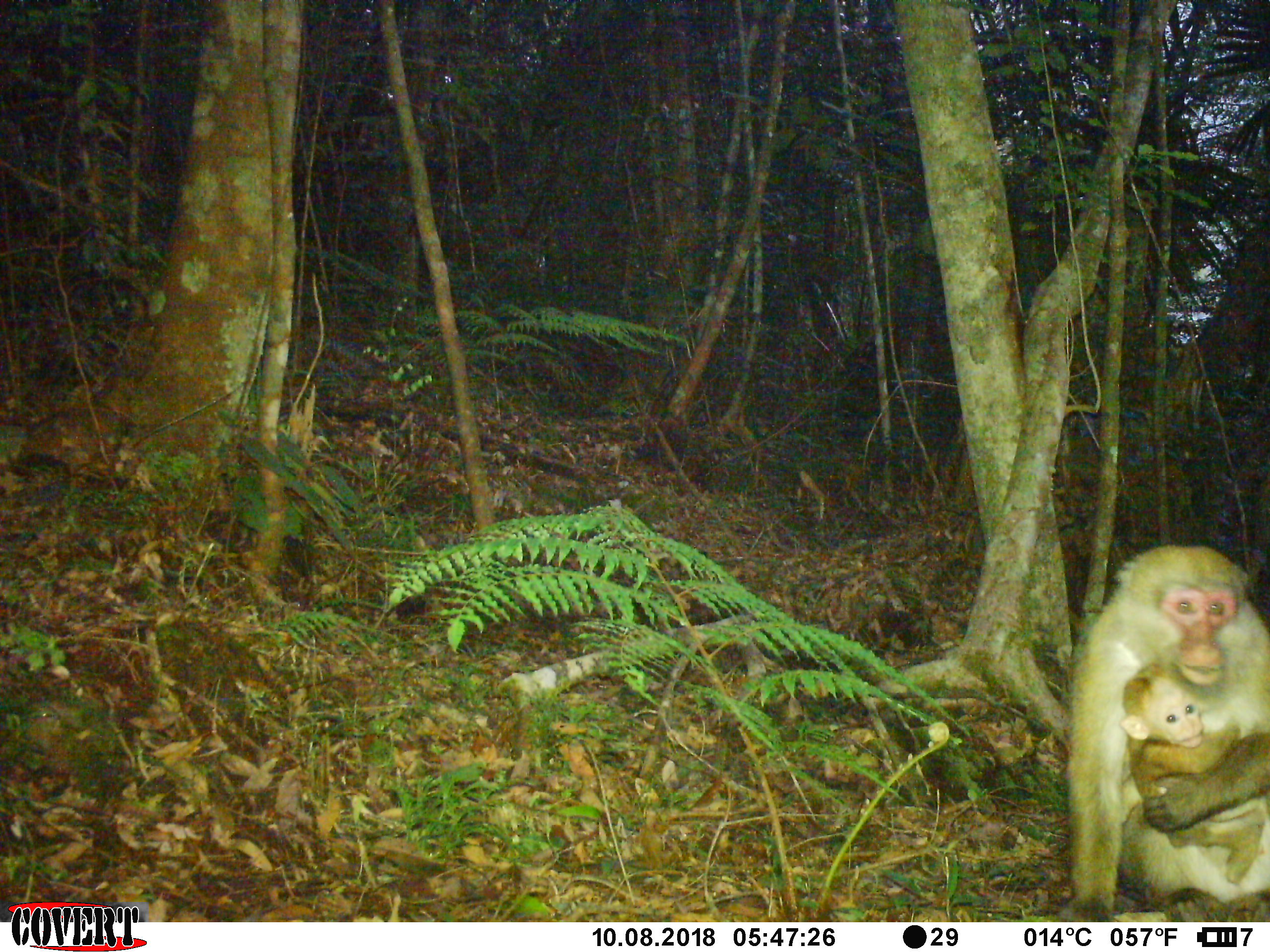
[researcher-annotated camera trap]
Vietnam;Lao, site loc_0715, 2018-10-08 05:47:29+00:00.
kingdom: Animalia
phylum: Chordata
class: Mammalia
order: Primates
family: Cercopithecidae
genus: Macaca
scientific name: Macaca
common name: macaques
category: assam or rhesus macaque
Assam or rhesus macaque (macaques) (Macaca). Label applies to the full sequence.